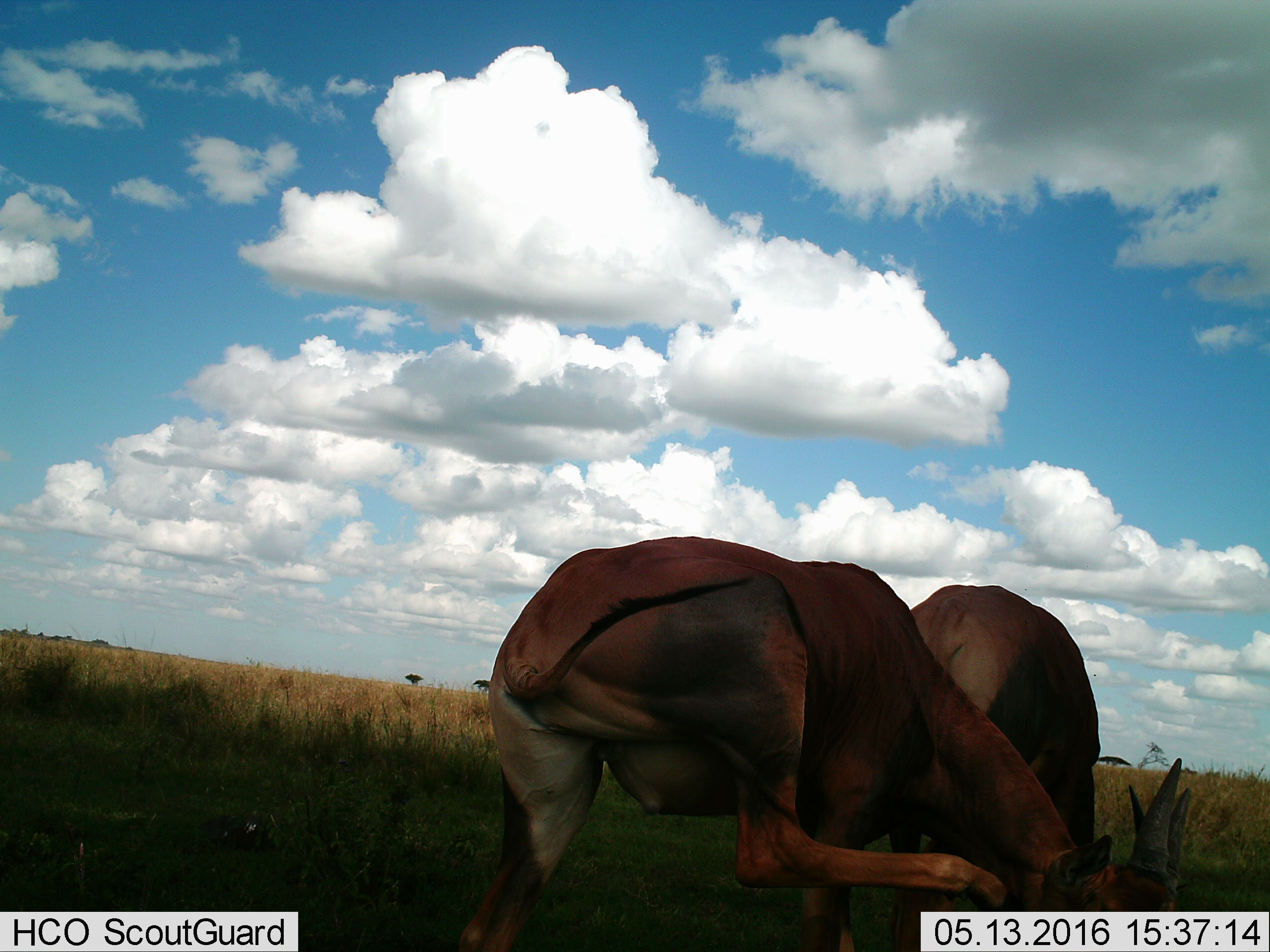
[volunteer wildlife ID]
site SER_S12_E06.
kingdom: Animalia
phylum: Chordata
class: Mammalia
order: Artiodactyla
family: Bovidae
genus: Damaliscus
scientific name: Damaliscus lunatus jimela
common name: topi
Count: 2.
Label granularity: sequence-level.